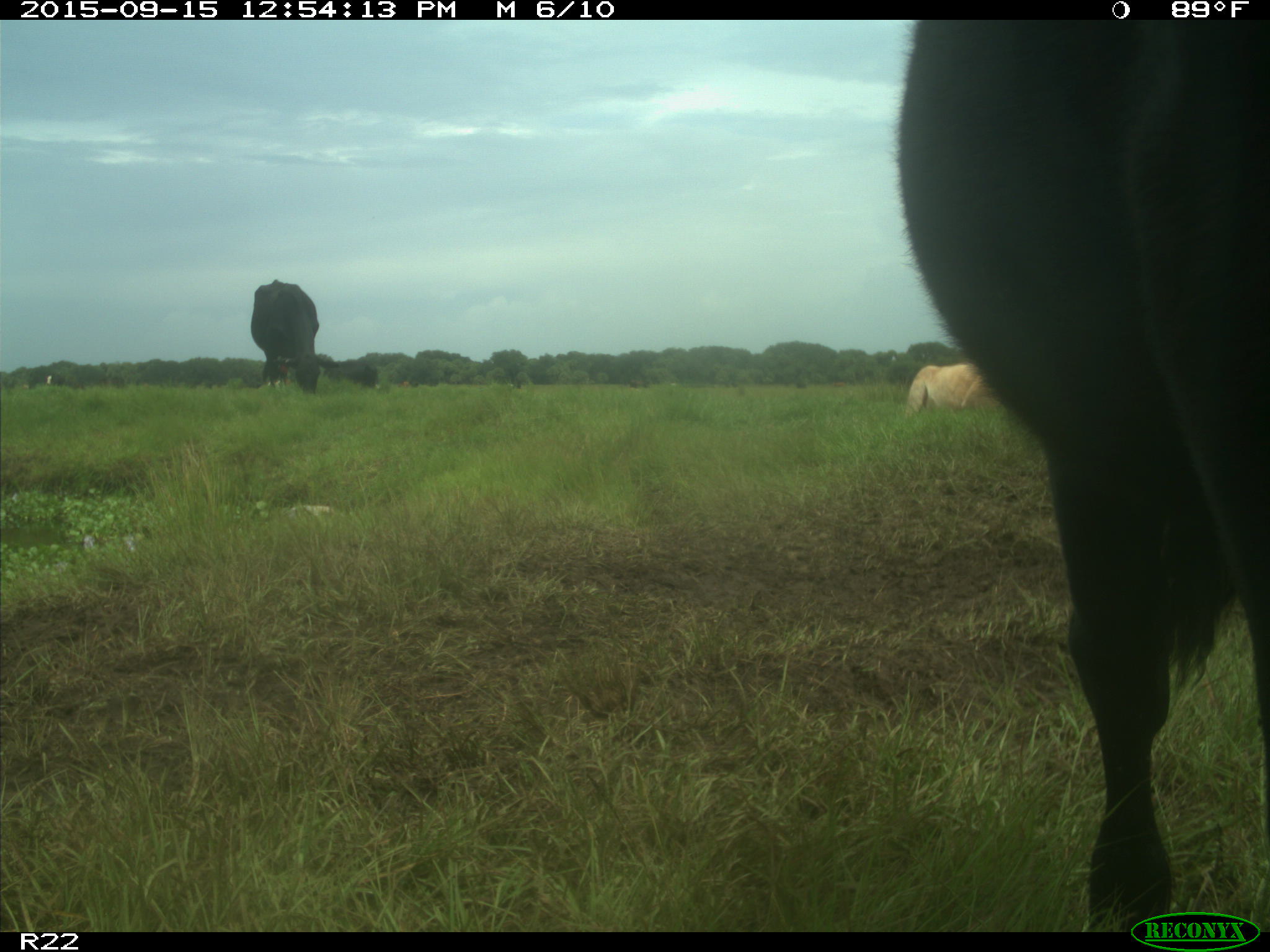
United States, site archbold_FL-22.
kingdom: Animalia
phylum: Chordata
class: Mammalia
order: Artiodactyla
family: Bovidae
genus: Bos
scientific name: Bos taurus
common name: domestic cow